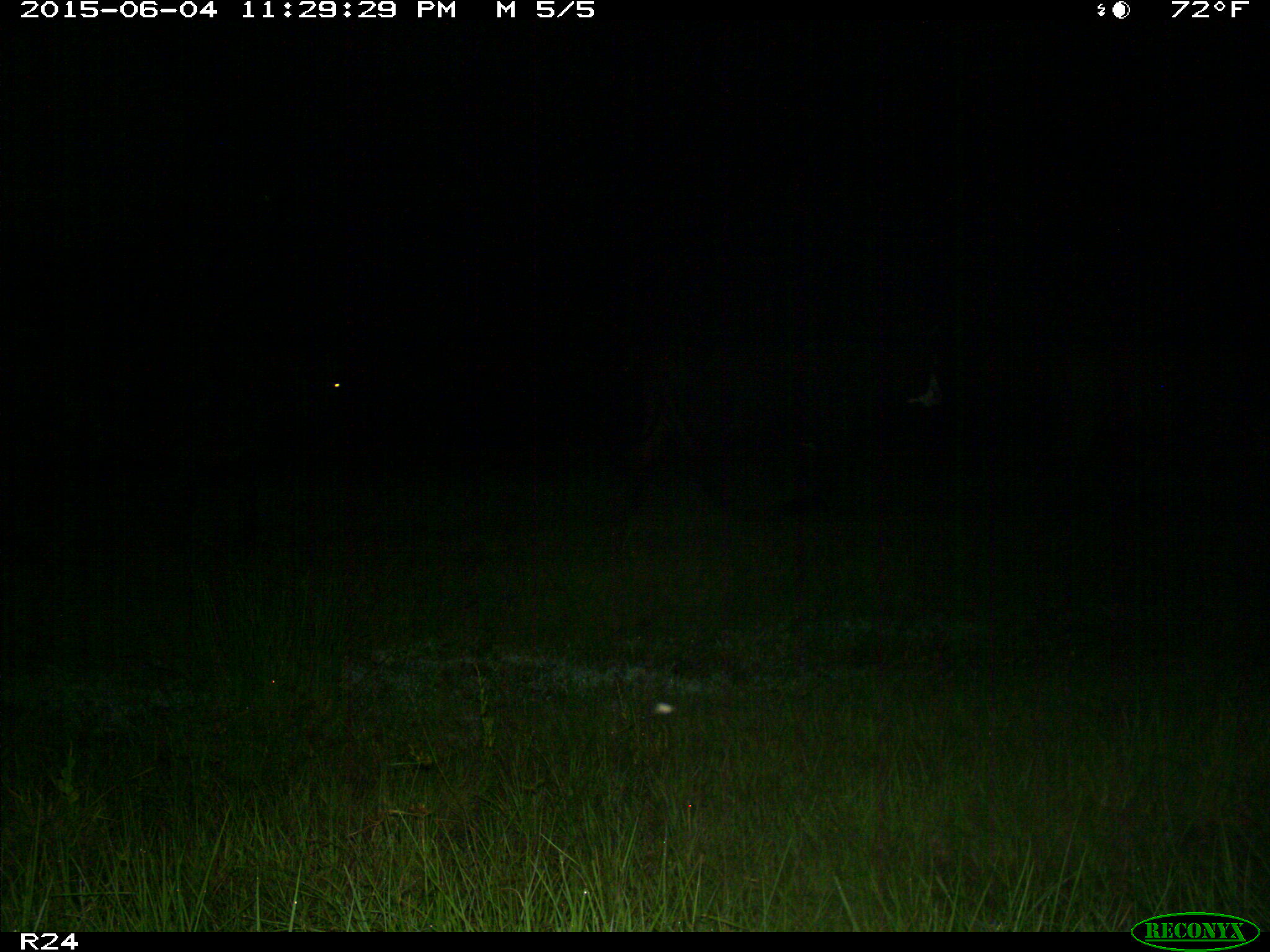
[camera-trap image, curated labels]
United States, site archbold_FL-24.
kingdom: Animalia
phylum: Chordata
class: Mammalia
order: Artiodactyla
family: Bovidae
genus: Bos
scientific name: Bos taurus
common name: domestic cow